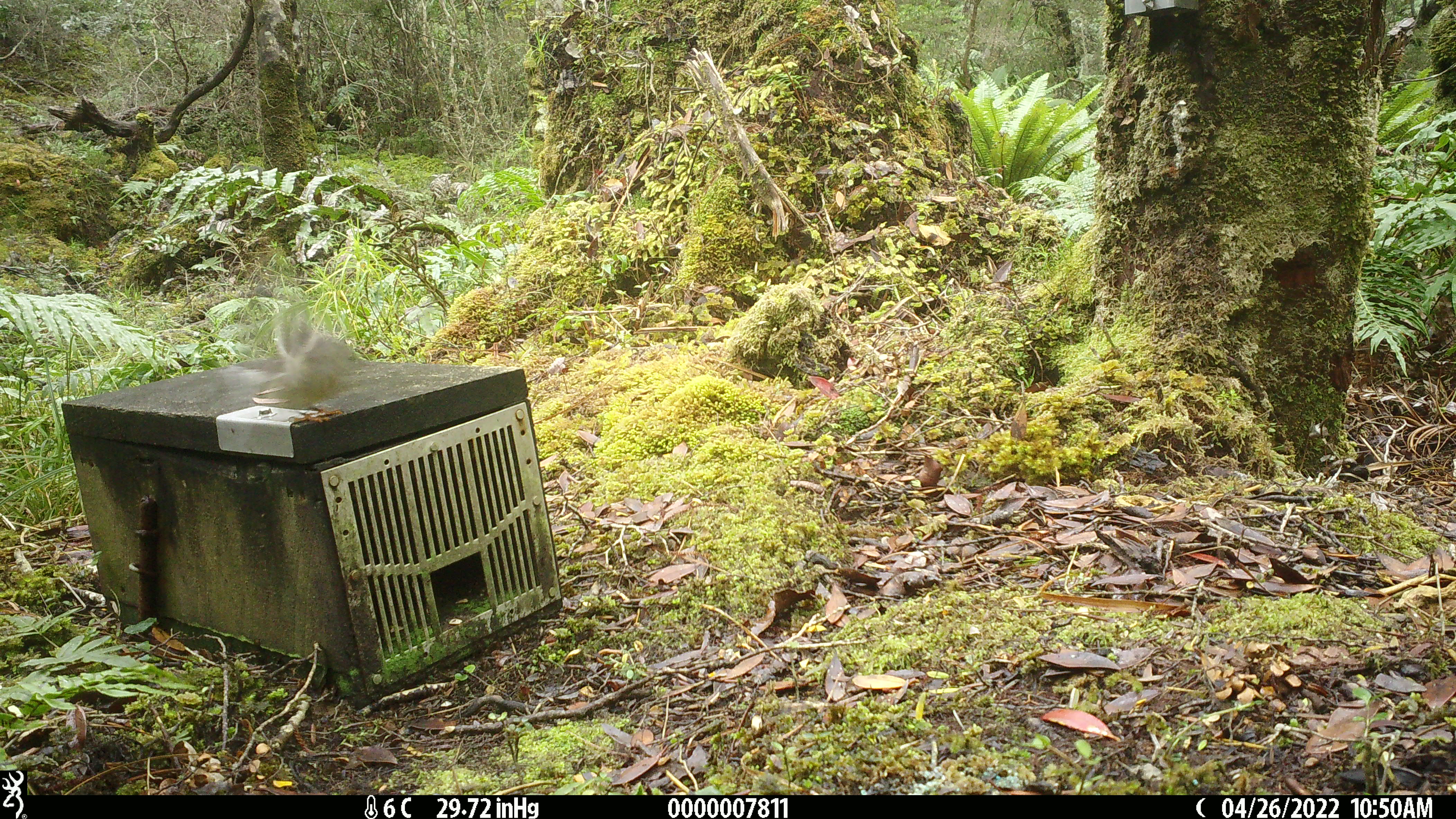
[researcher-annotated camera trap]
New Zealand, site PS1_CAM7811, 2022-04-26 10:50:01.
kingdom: Animalia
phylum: Chordata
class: Aves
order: Passeriformes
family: Petroicidae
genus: Petroica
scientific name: Petroica macrocephala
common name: tomtit